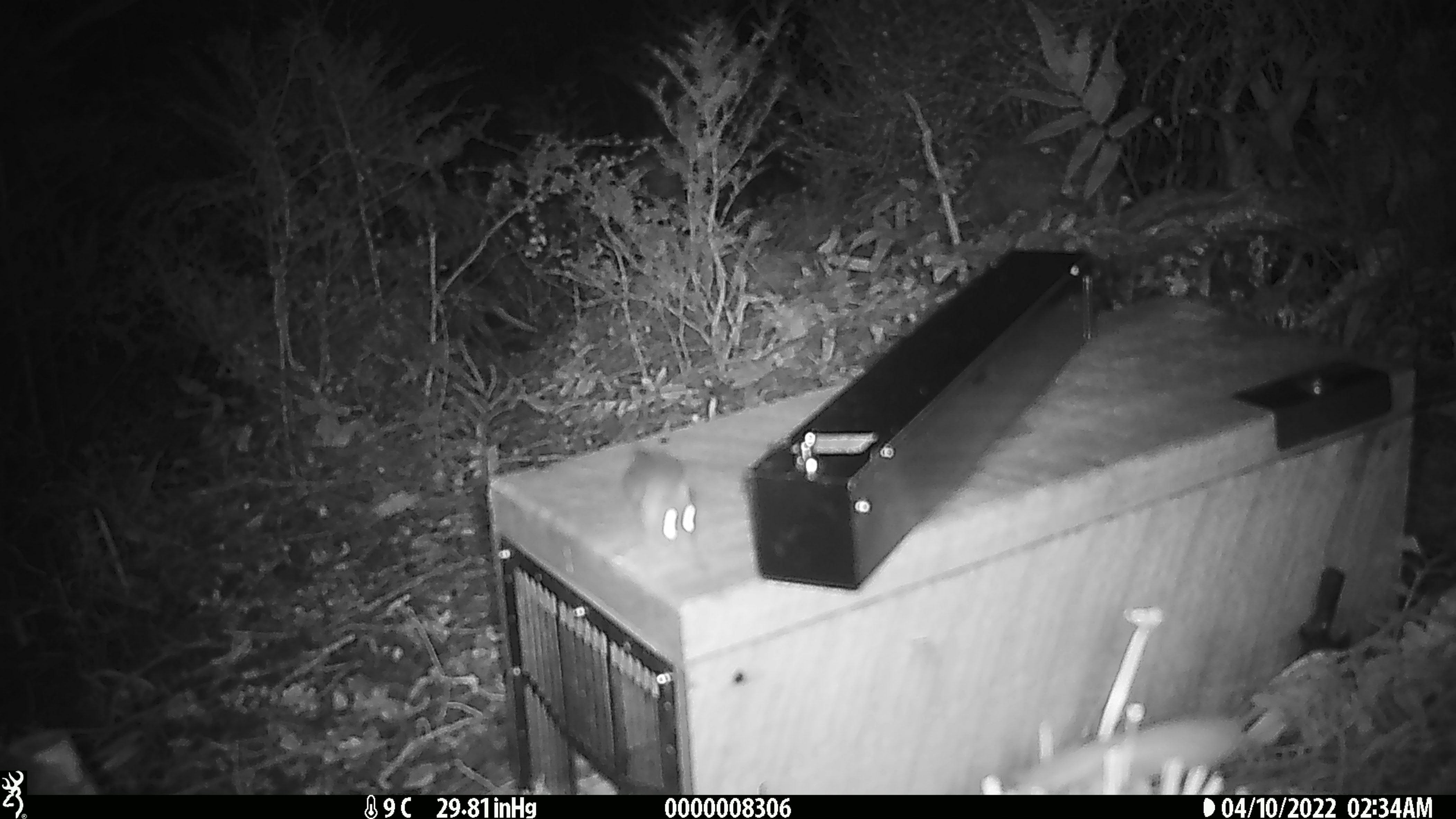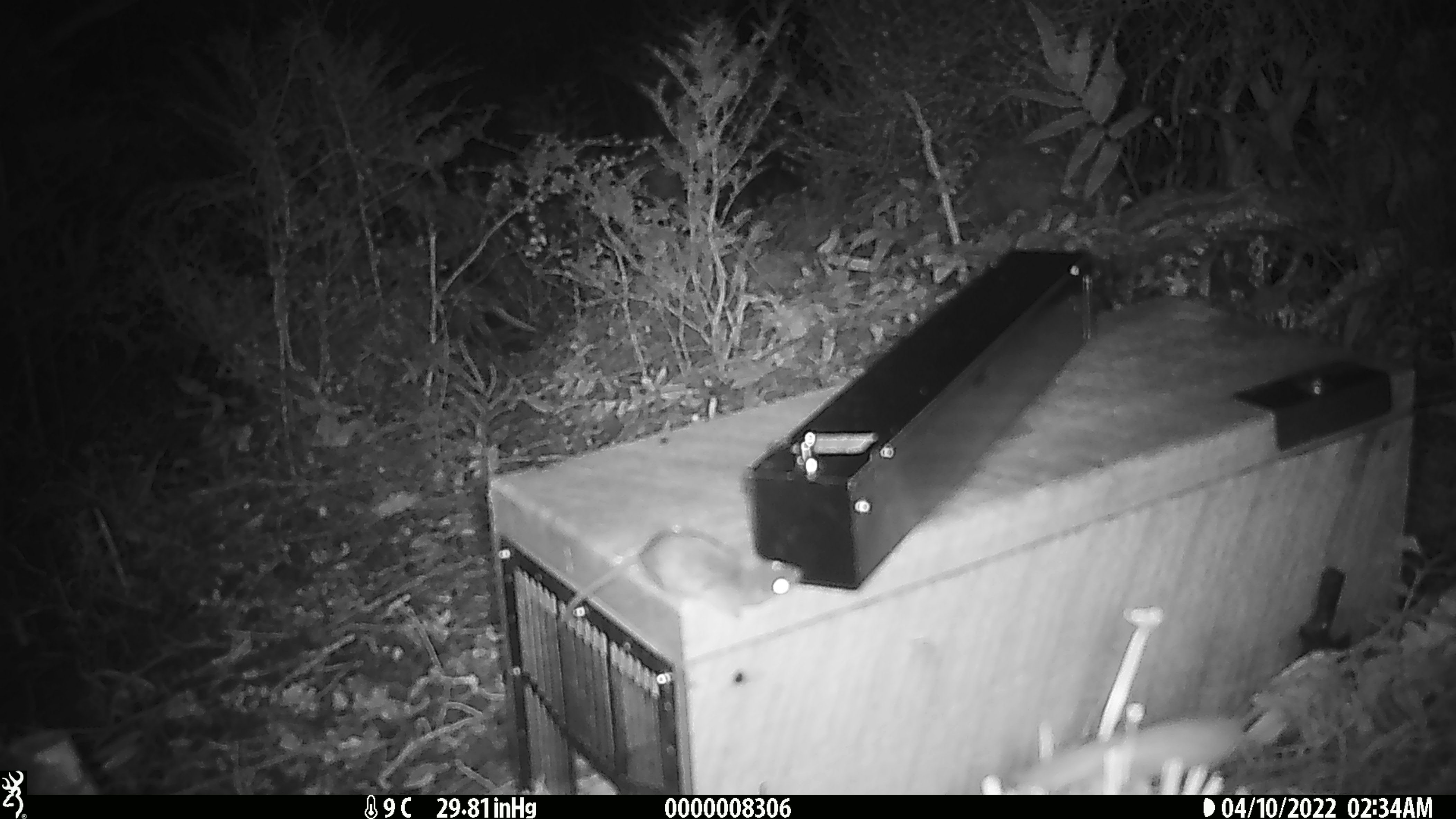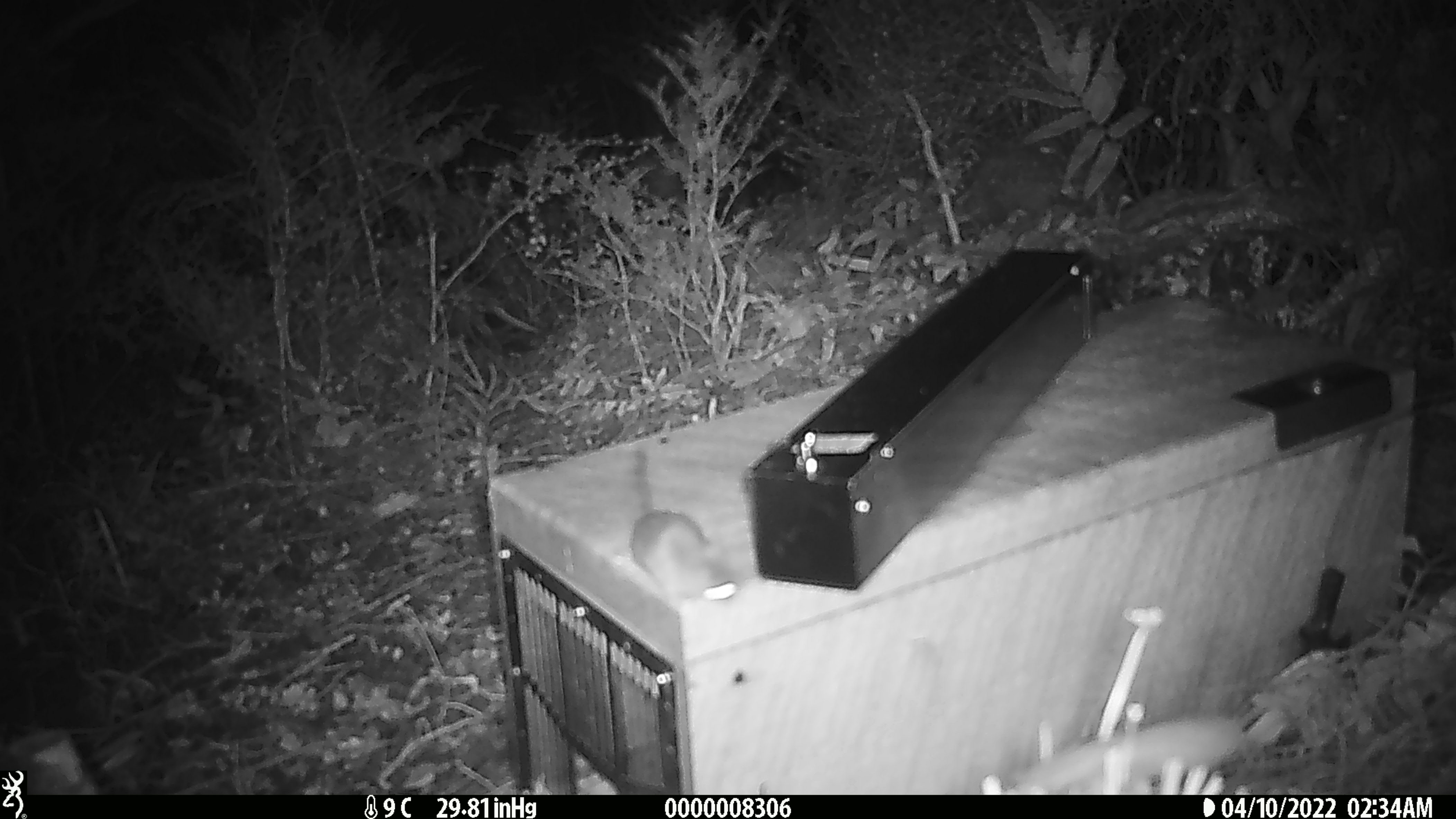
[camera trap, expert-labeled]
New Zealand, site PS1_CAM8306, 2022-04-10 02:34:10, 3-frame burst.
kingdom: Animalia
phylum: Chordata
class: Mammalia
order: Rodentia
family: Muridae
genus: Mus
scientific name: Mus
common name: mouse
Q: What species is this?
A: Mouse (Mus).